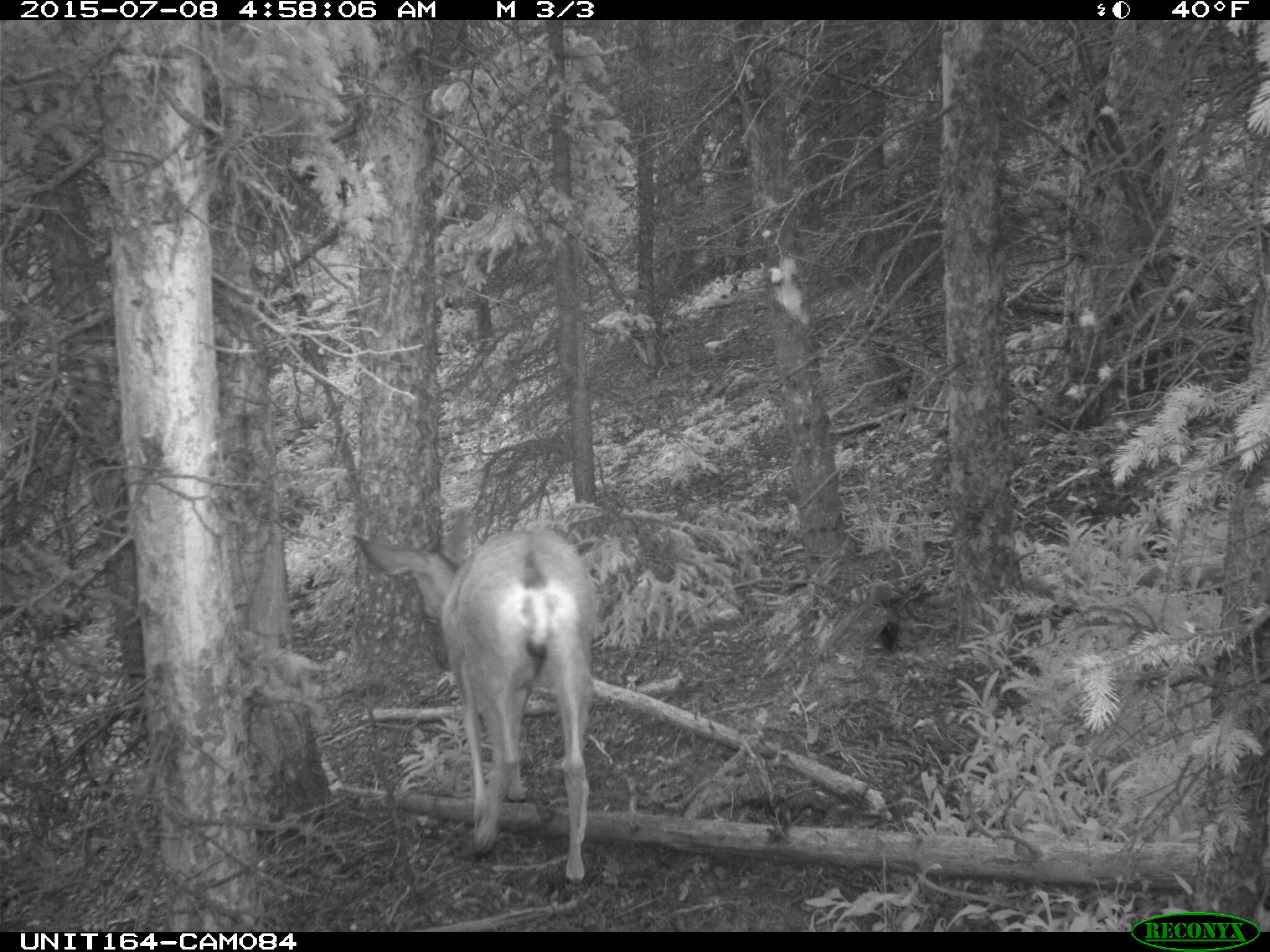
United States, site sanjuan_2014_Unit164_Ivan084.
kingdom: Animalia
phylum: Chordata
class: Mammalia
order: Artiodactyla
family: Cervidae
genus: Odocoileus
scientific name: Odocoileus hemionus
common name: mule deer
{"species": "Odocoileus hemionus (mule deer)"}